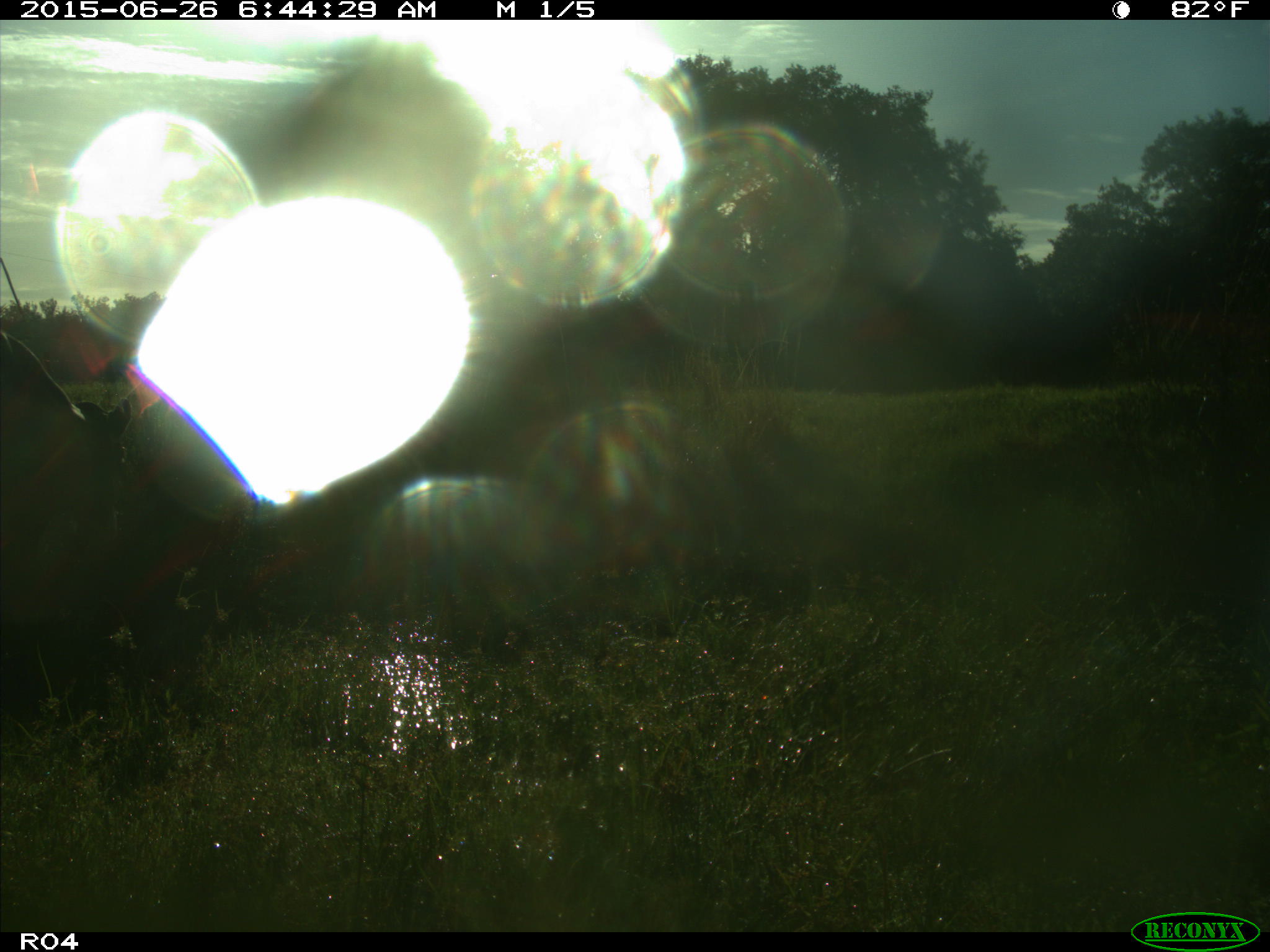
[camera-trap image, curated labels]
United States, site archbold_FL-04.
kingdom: Animalia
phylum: Chordata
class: Mammalia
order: Artiodactyla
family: Bovidae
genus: Bos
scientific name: Bos taurus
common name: domestic cow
Bos taurus (domestic cow).